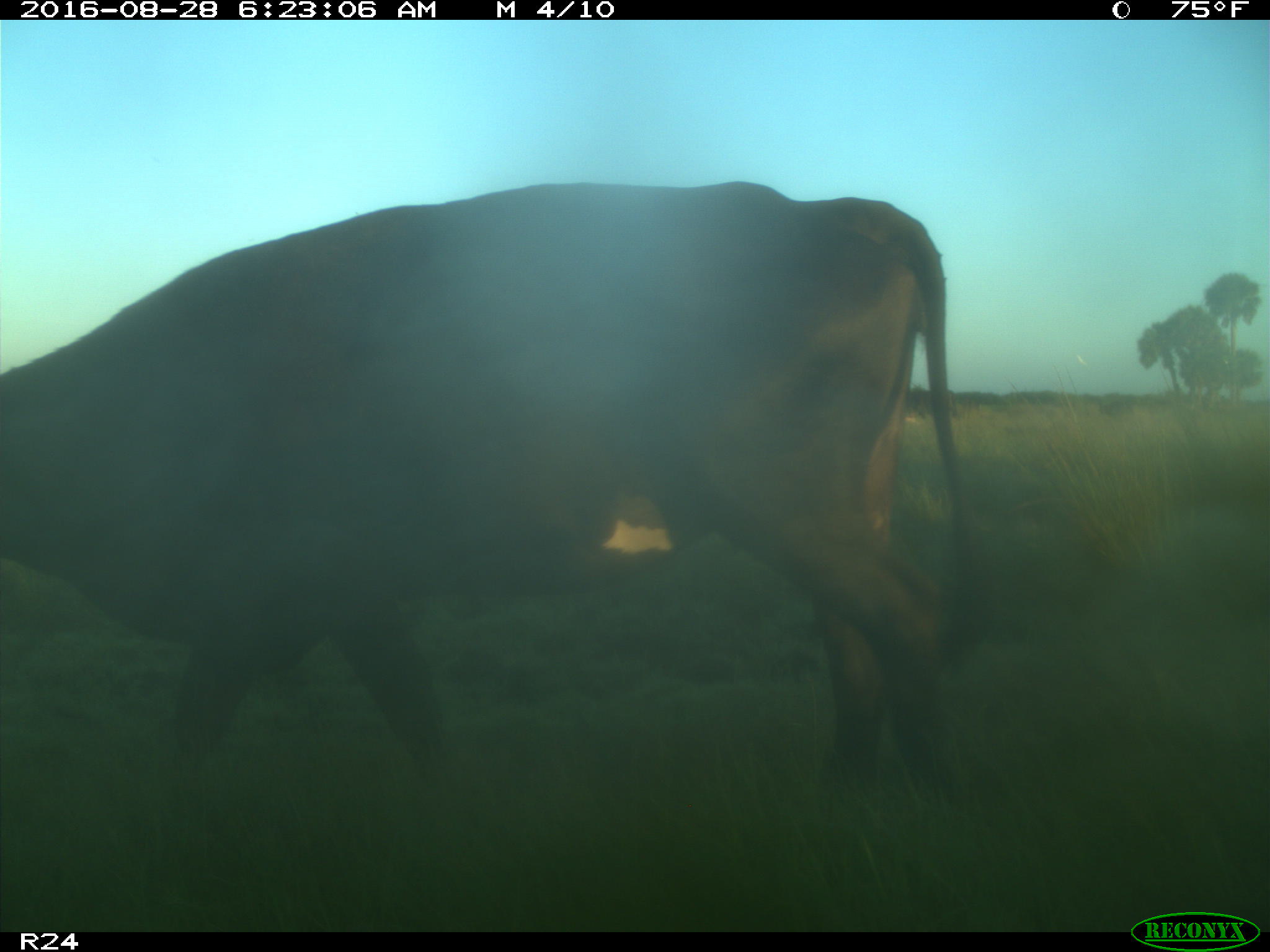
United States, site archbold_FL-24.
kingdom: Animalia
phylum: Chordata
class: Mammalia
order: Artiodactyla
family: Bovidae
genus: Bos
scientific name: Bos taurus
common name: domestic cow